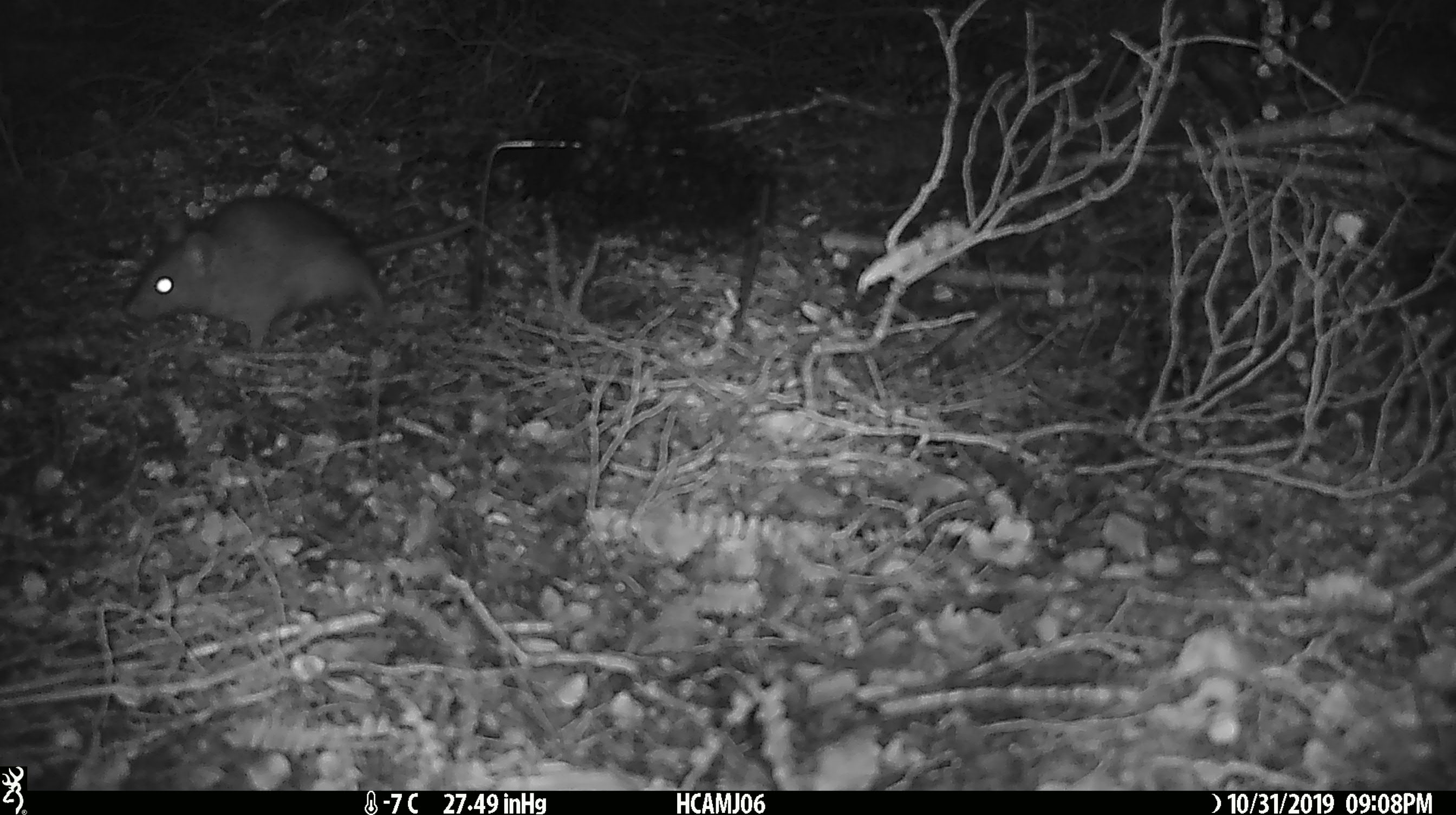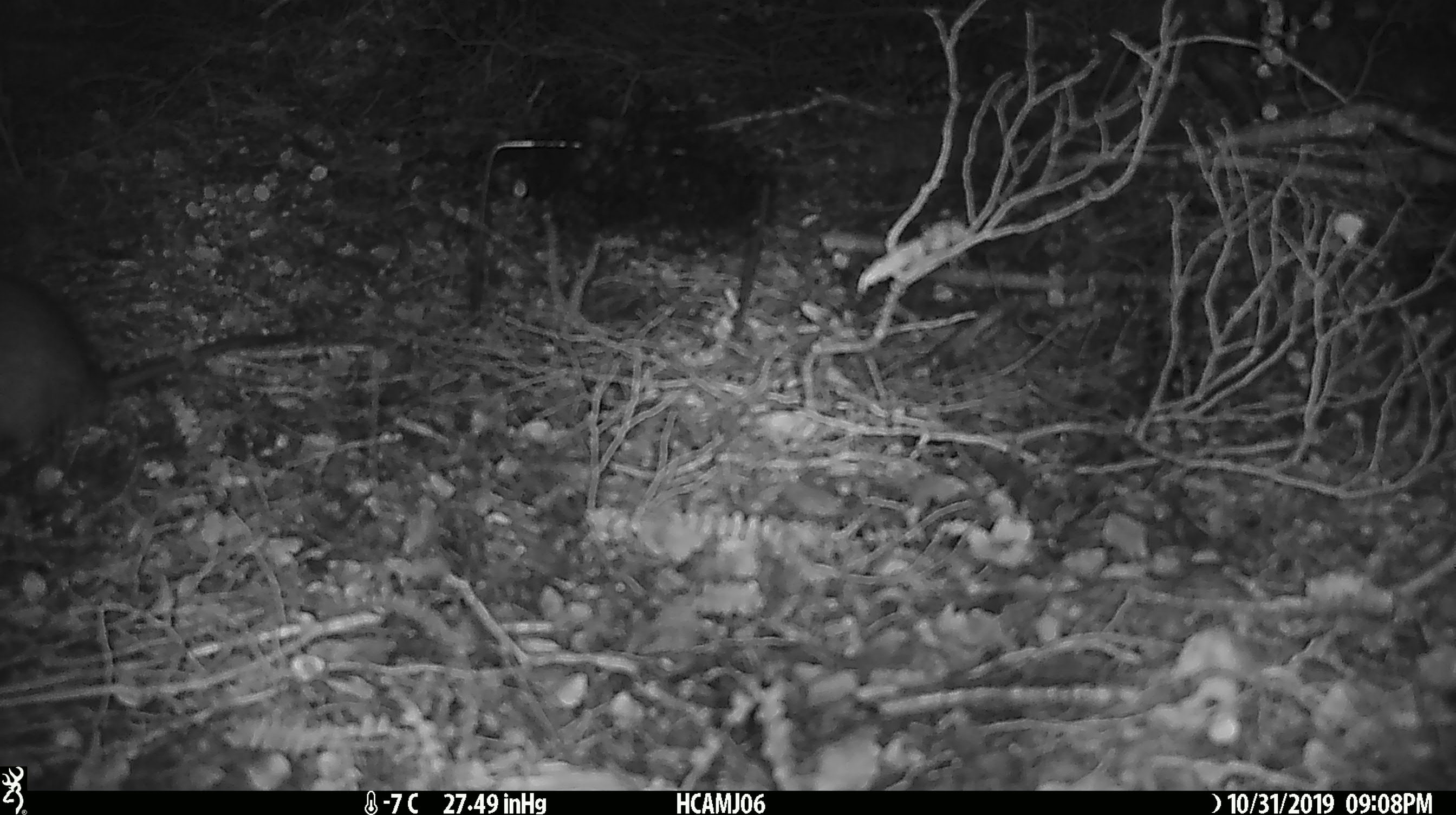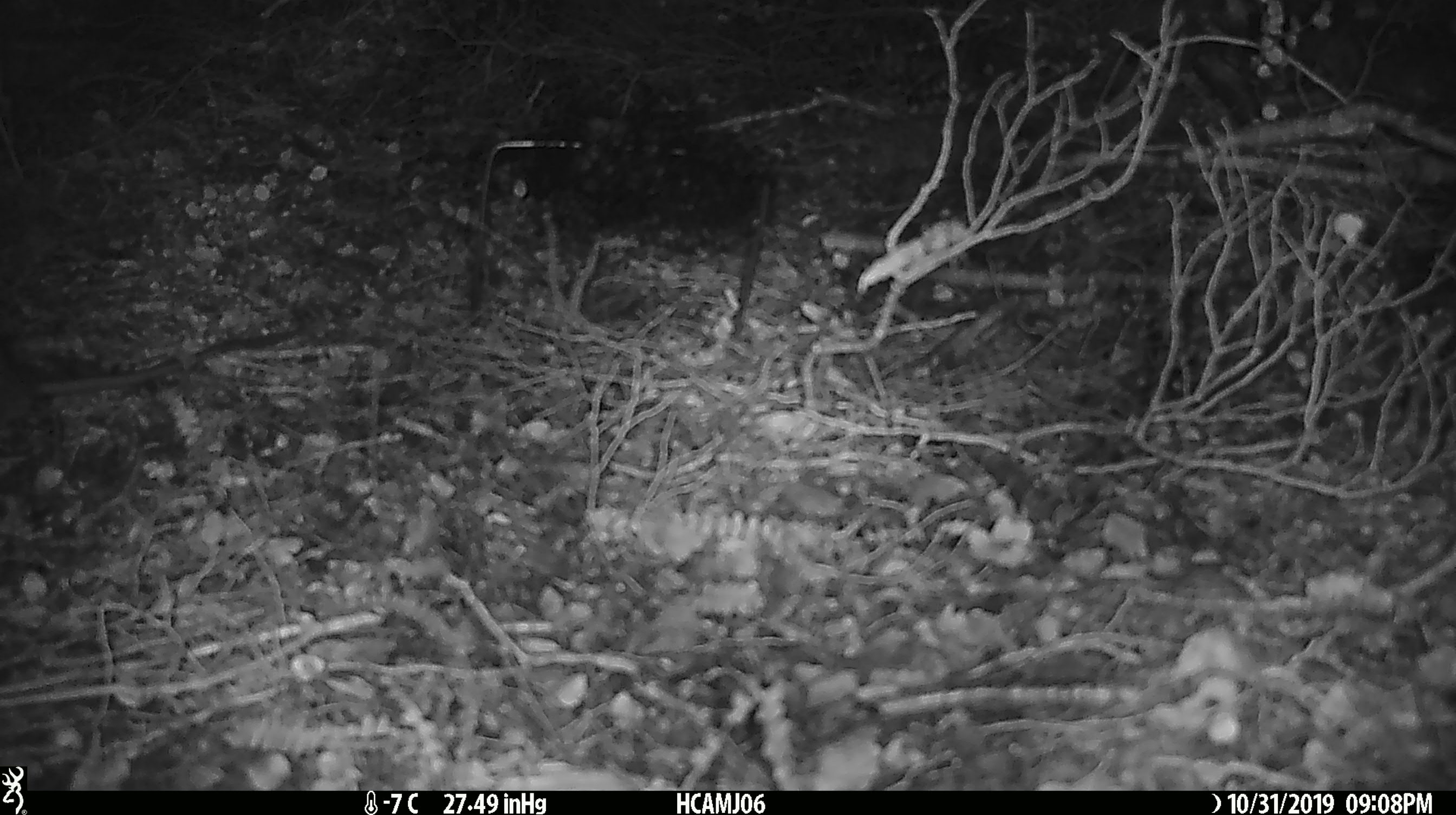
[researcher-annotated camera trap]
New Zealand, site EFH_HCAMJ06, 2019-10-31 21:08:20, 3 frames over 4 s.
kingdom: Animalia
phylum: Chordata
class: Mammalia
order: Rodentia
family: Muridae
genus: Rattus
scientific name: Rattus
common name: rat